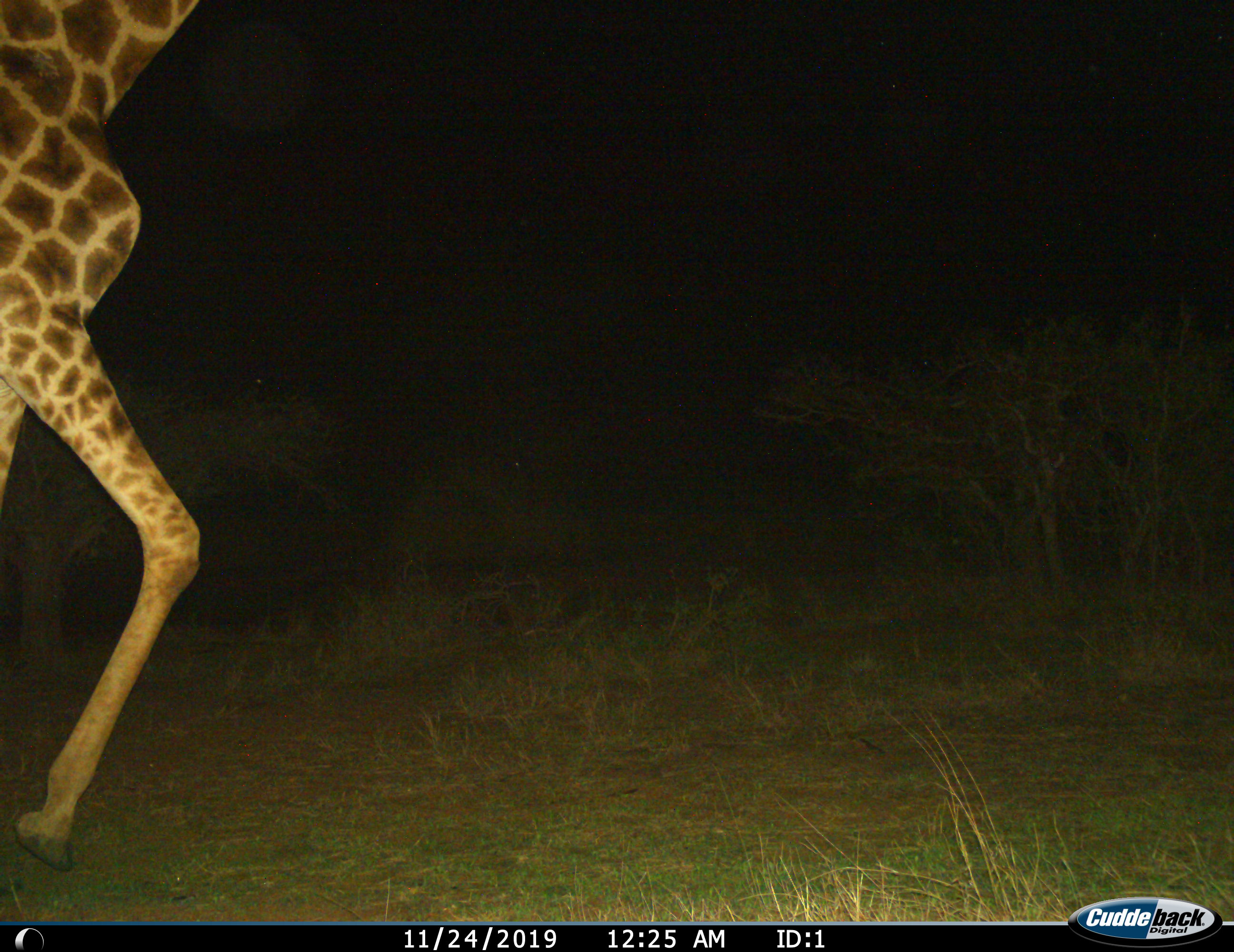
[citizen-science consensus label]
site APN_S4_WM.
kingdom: Animalia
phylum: Chordata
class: Mammalia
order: Artiodactyla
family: Giraffidae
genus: Giraffa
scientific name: Giraffa camelopardalis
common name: giraffe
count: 1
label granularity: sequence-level